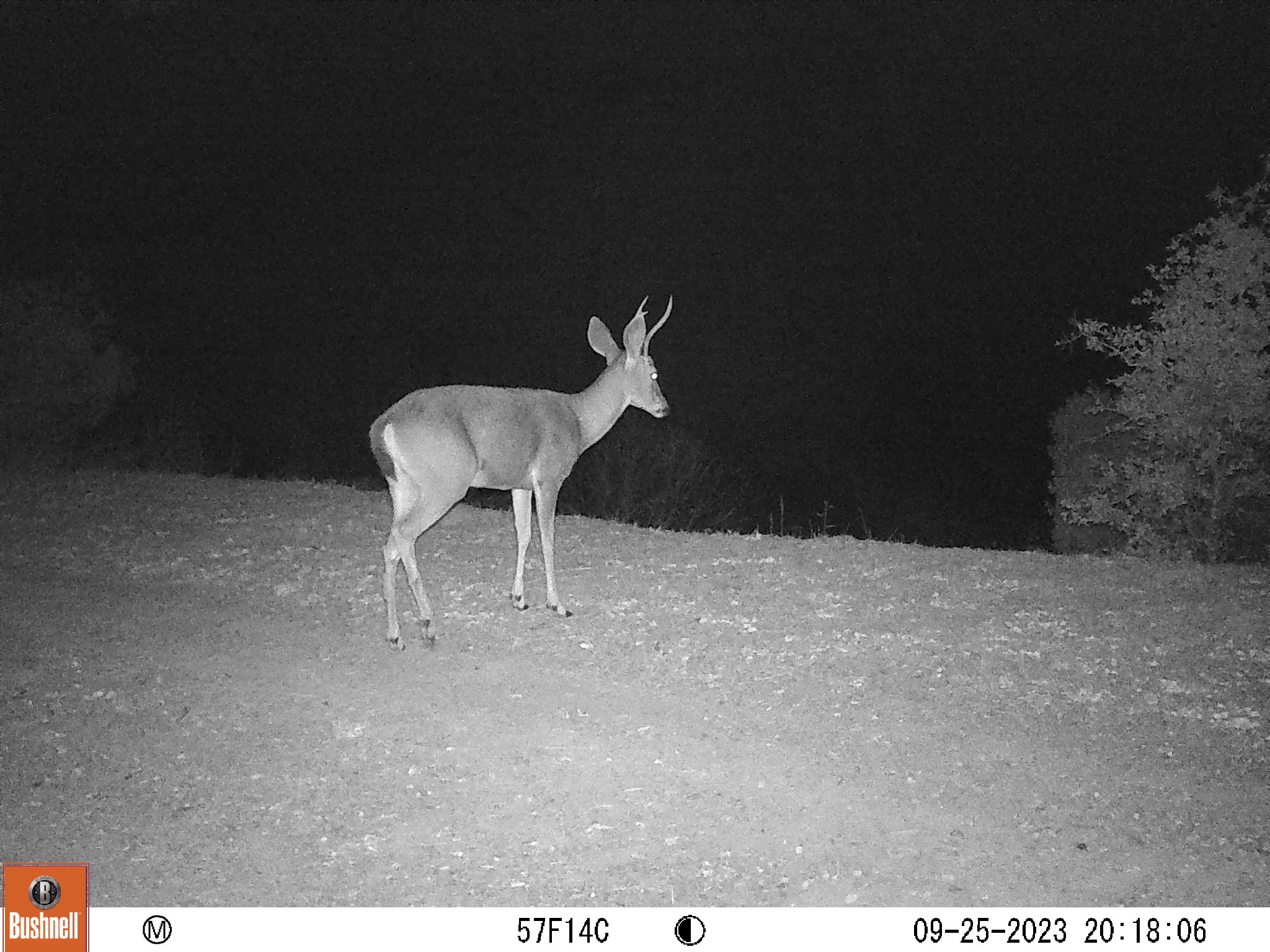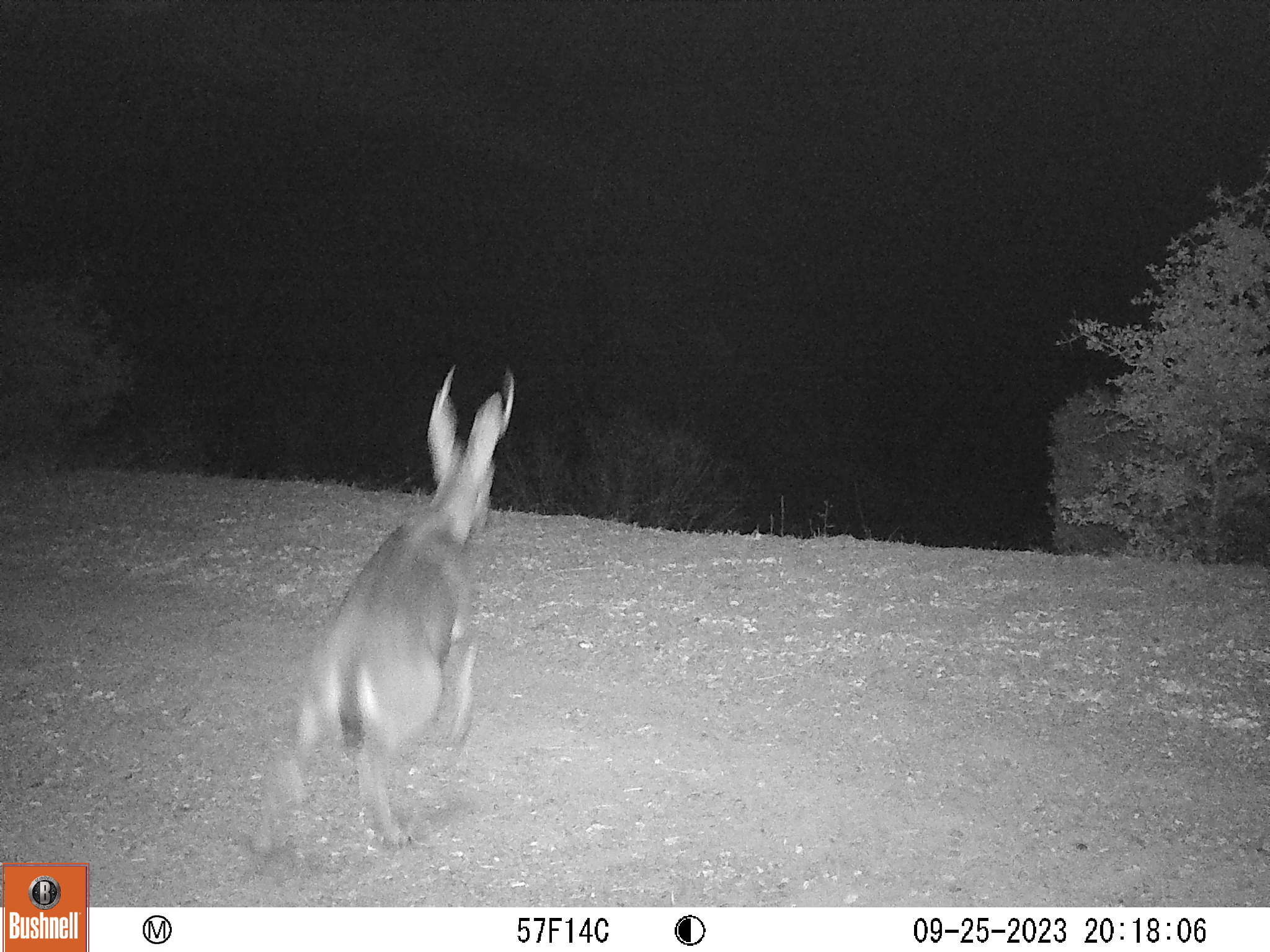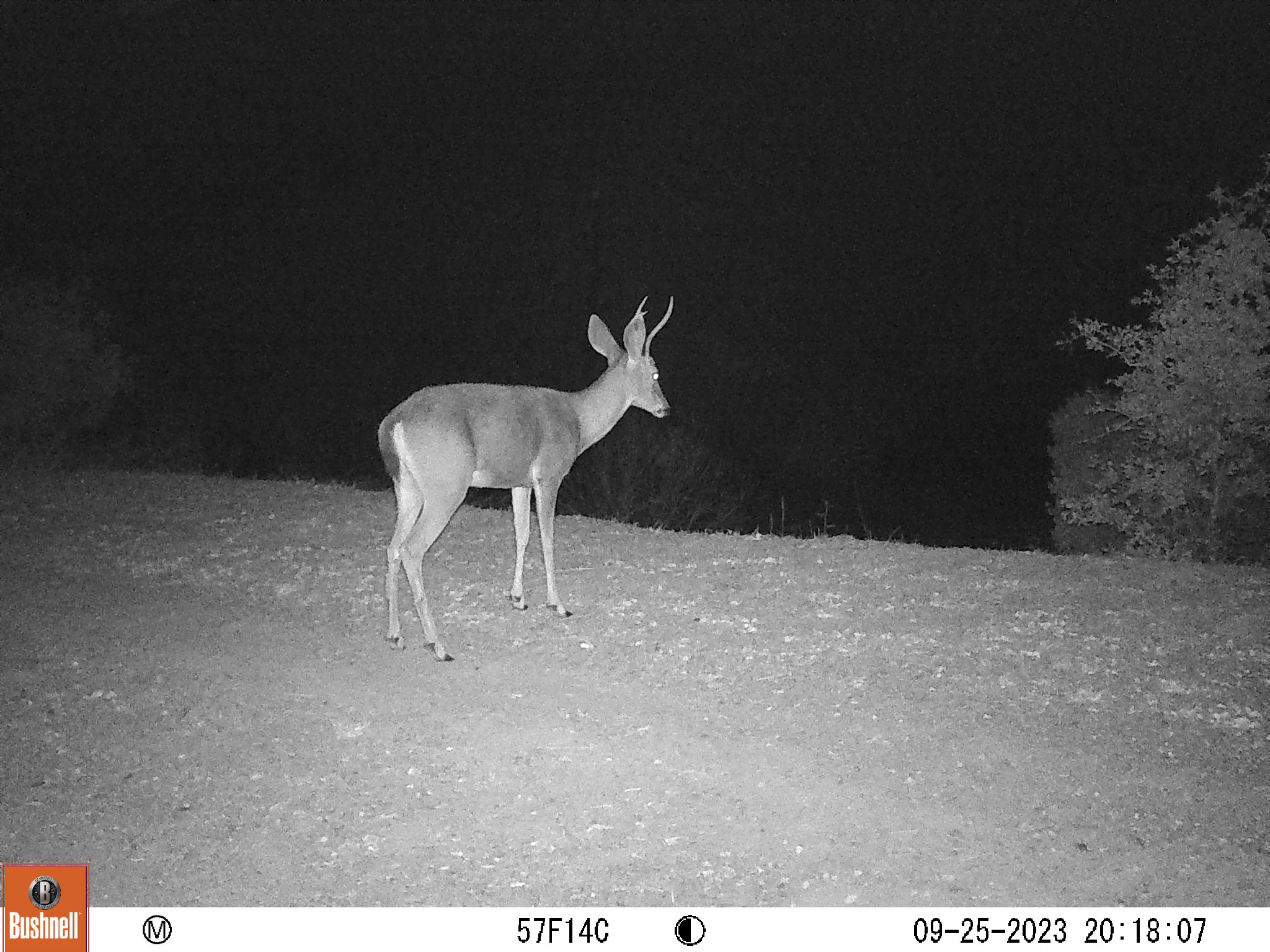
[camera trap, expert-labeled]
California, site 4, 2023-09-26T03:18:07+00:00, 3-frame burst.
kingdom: Animalia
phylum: Chordata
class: Mammalia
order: Artiodactyla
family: Cervidae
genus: Odocoileus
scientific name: Odocoileus hemionus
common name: mule deer